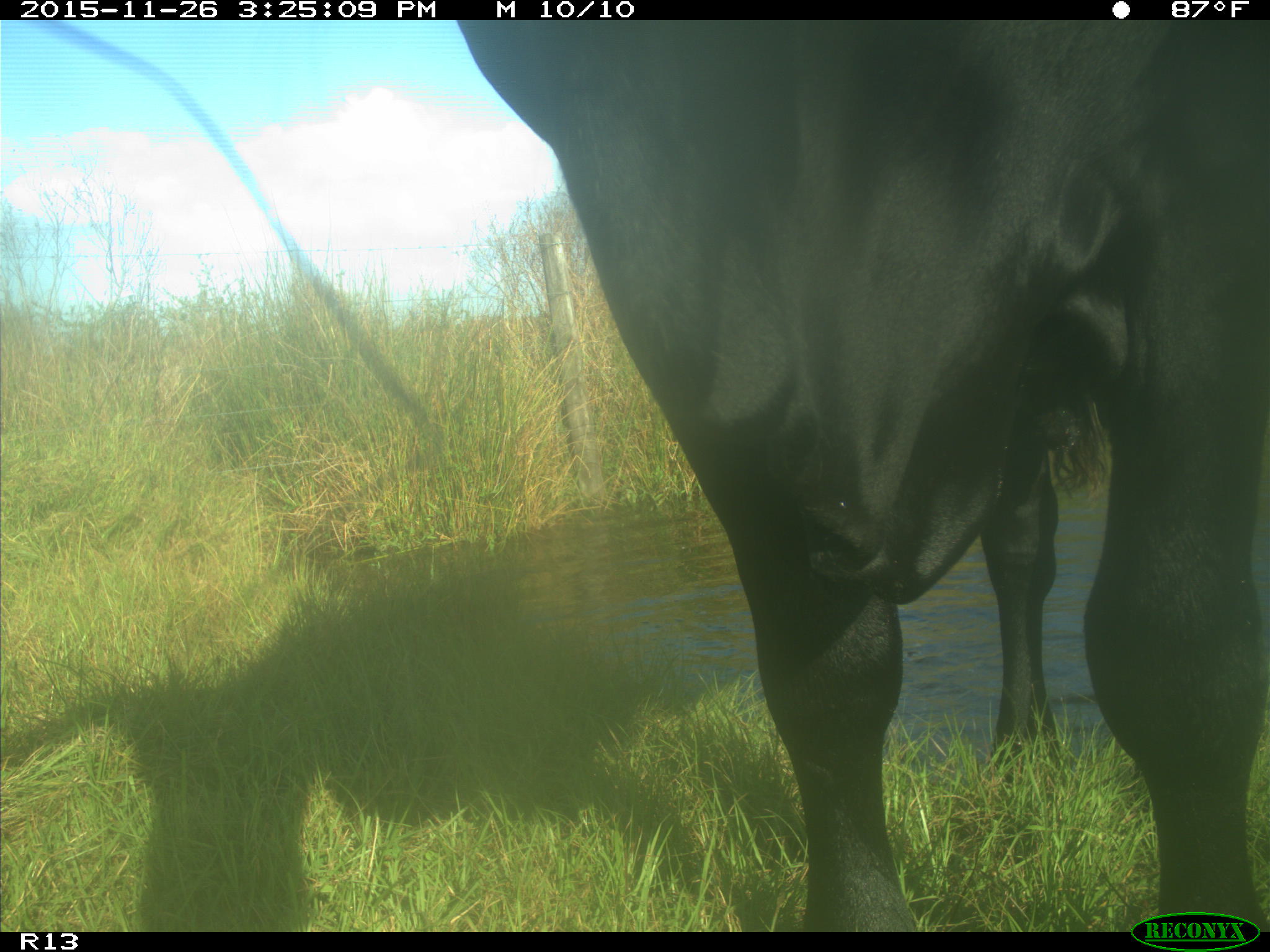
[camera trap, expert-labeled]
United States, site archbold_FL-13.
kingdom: Animalia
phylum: Chordata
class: Mammalia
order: Artiodactyla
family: Bovidae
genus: Bos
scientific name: Bos taurus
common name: domestic cow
Bos taurus (domestic cow).